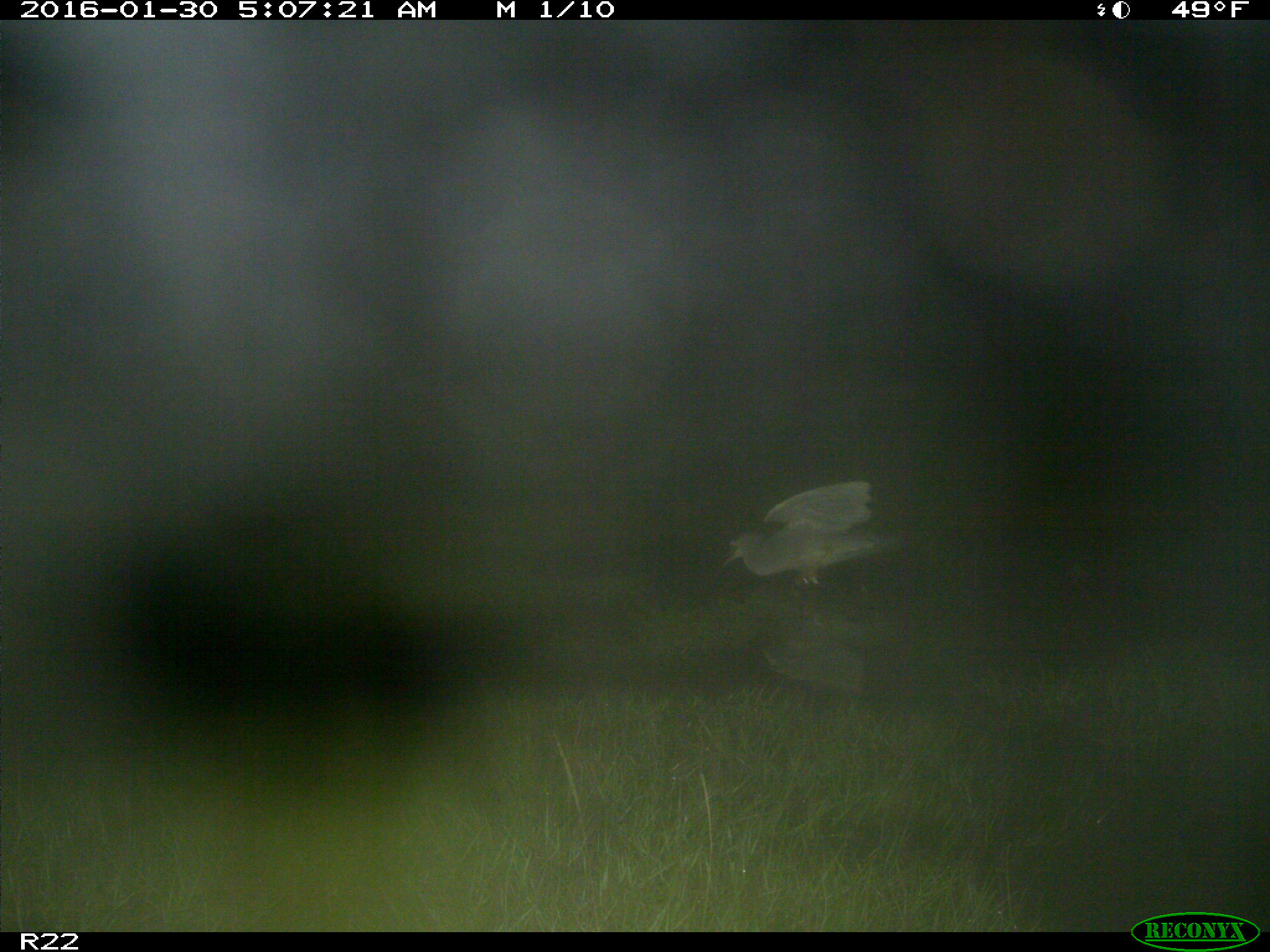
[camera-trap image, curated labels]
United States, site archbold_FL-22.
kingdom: Animalia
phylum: Chordata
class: Aves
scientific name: Aves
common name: birds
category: unidentified bird